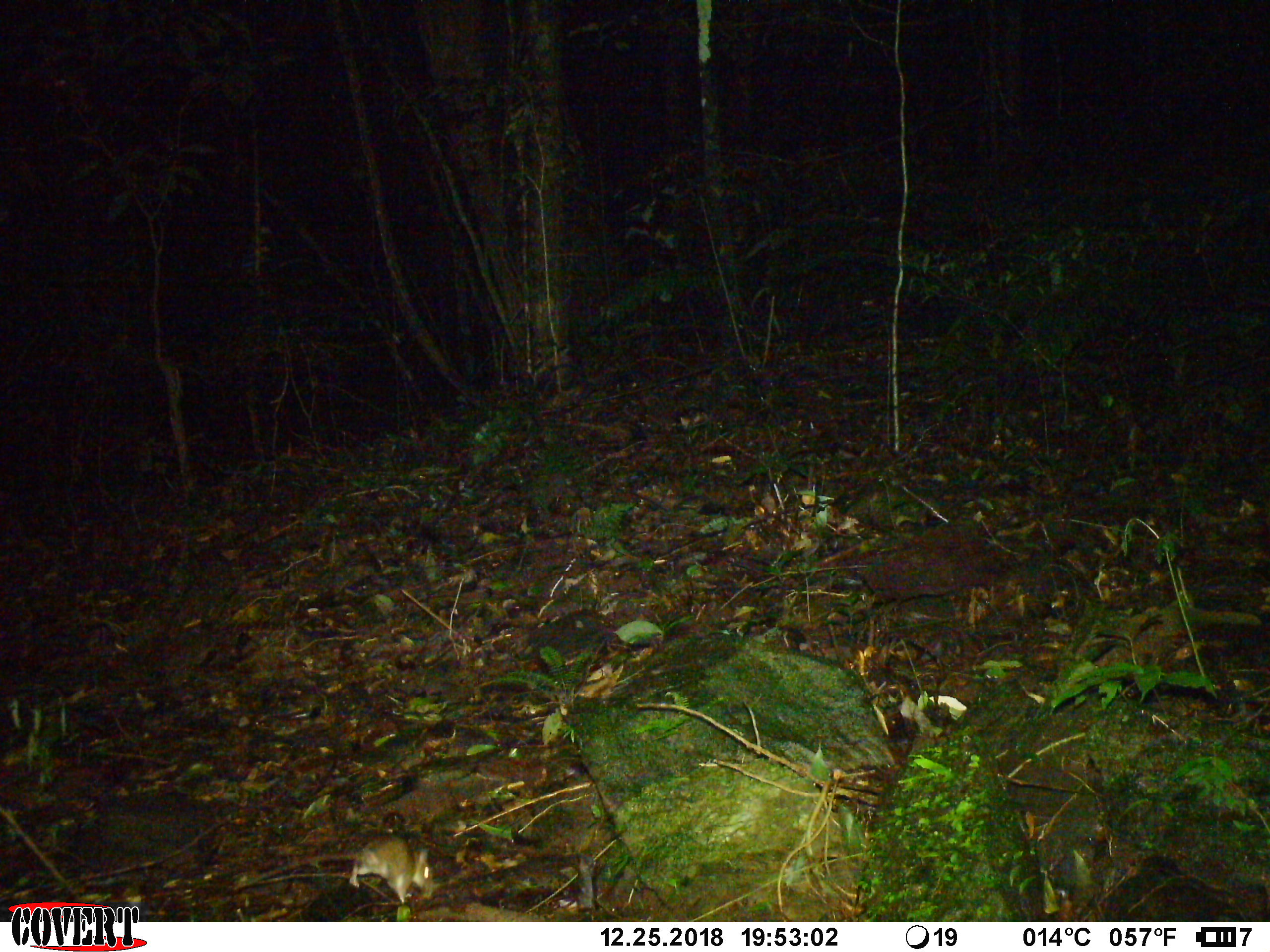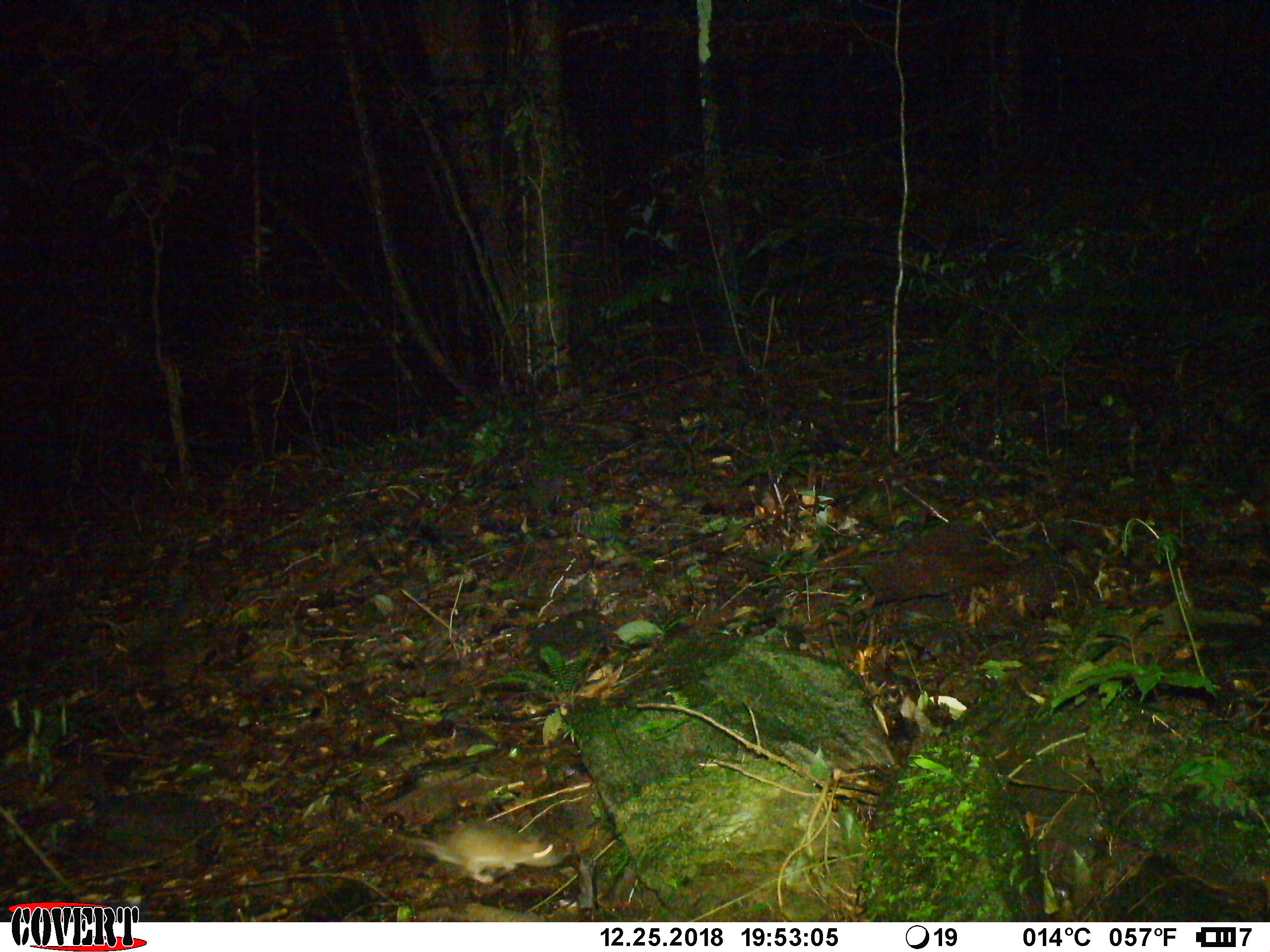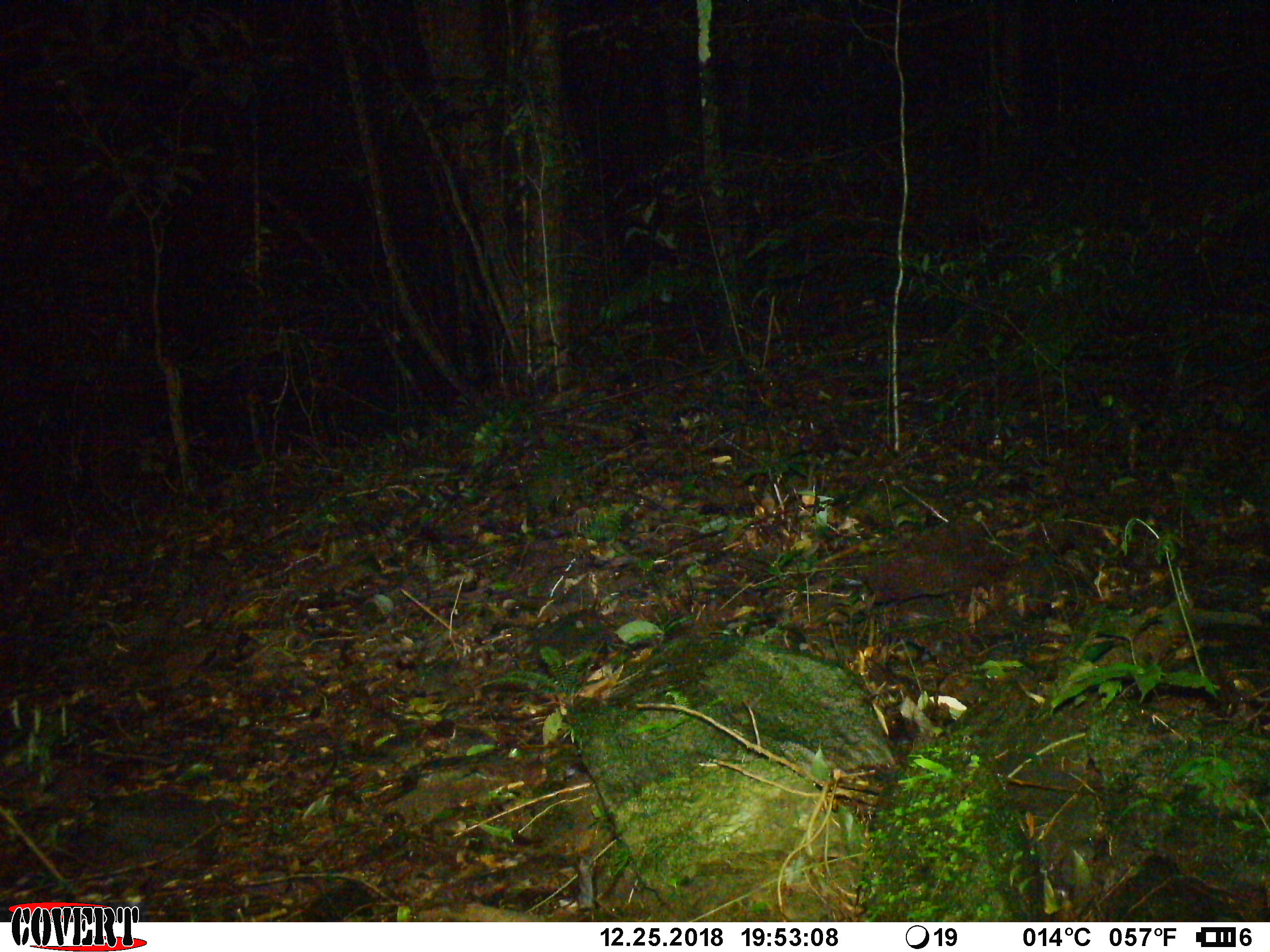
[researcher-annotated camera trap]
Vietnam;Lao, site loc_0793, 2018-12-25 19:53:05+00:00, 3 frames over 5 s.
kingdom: Animalia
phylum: Chordata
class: Mammalia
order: Rodentia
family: Muridae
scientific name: Muridae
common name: old-world mice and rats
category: unidentified murid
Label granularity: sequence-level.